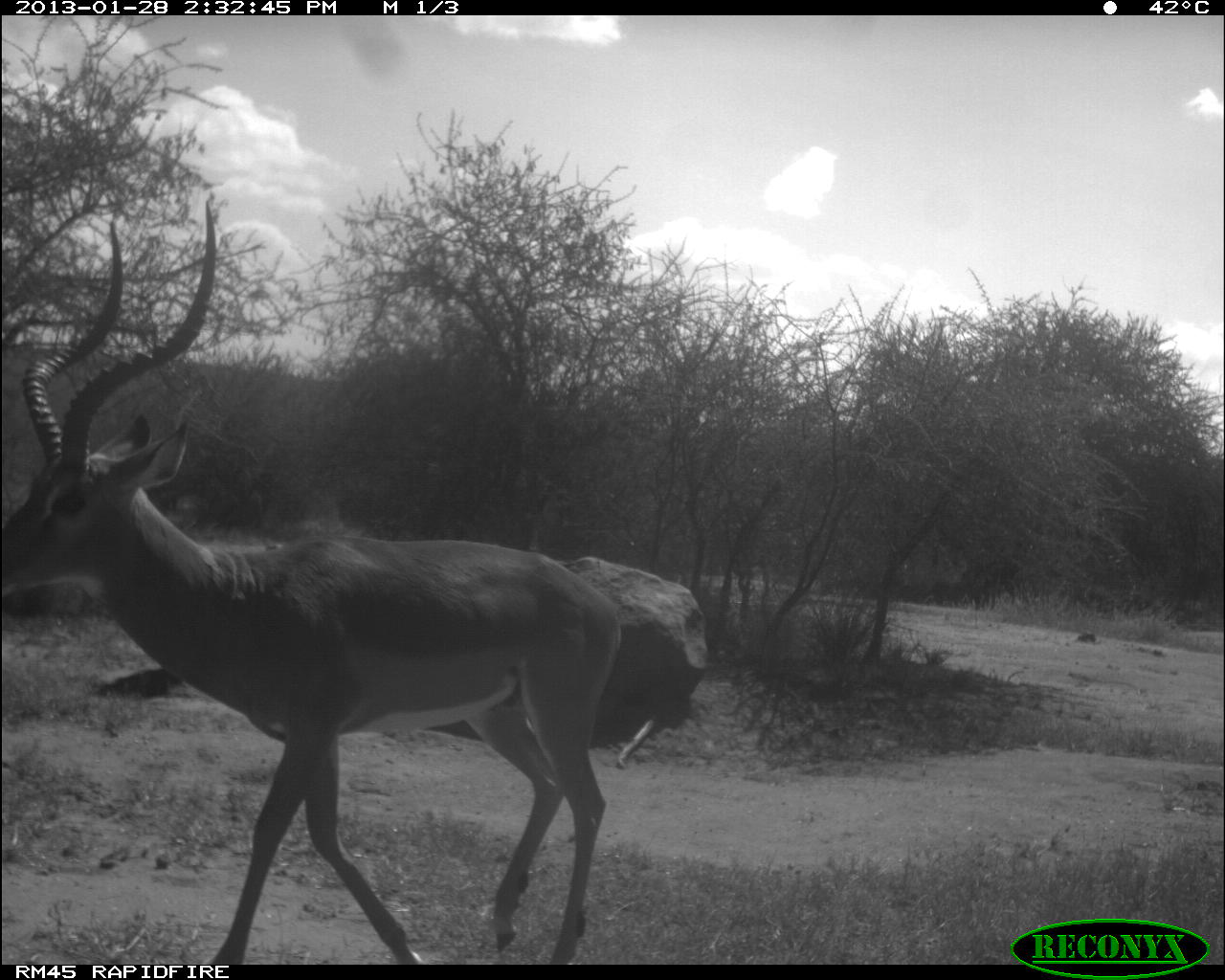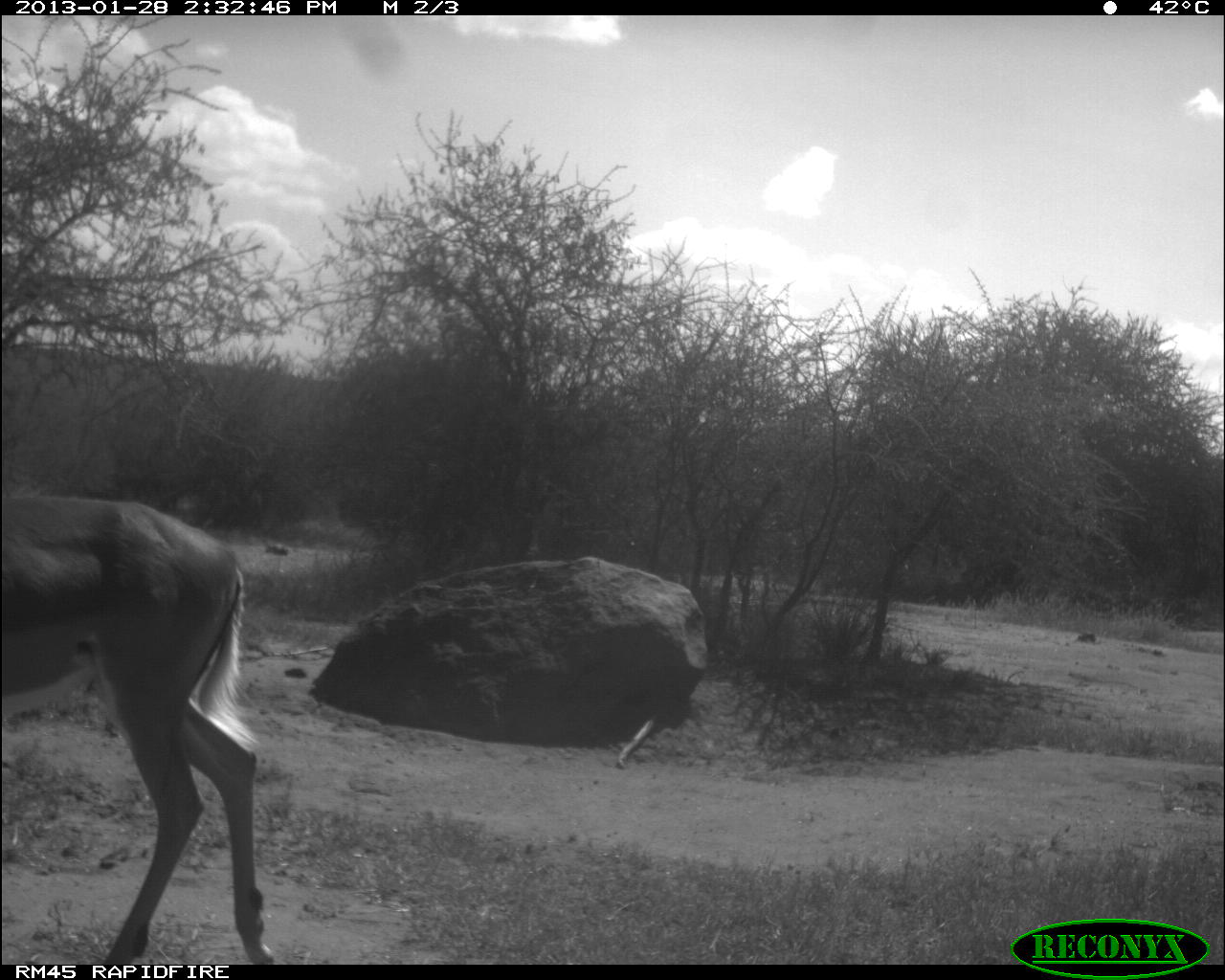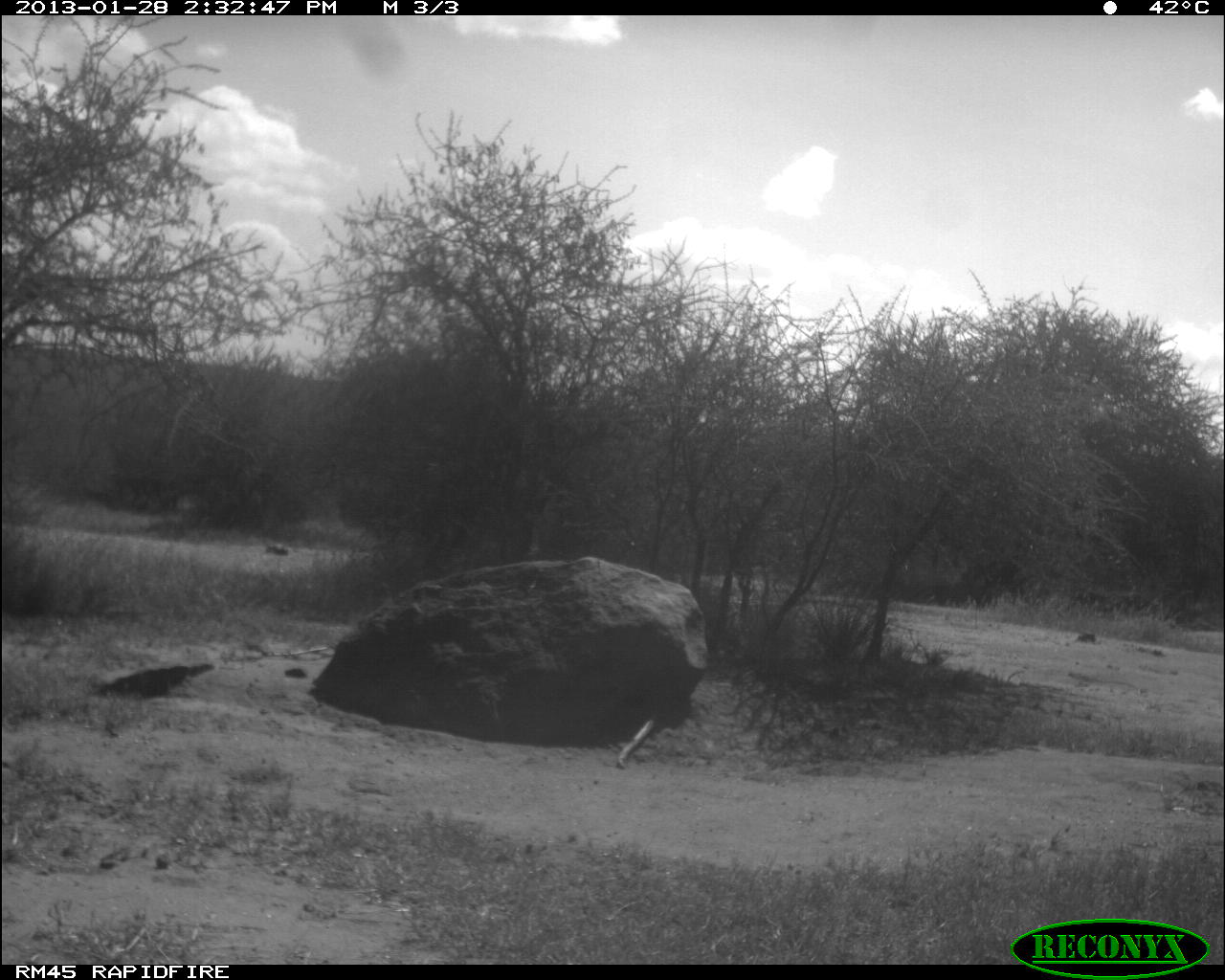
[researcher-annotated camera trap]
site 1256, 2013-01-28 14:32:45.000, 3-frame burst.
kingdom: Animalia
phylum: Chordata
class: Mammalia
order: Artiodactyla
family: Bovidae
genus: Aepyceros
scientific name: Aepyceros melampus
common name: impala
Aepyceros melampus (impala), count 1.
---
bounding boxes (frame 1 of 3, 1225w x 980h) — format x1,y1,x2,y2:
aepyceros melampus: 5,194,618,963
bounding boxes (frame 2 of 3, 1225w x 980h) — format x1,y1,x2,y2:
aepyceros melampus: 0,487,279,962